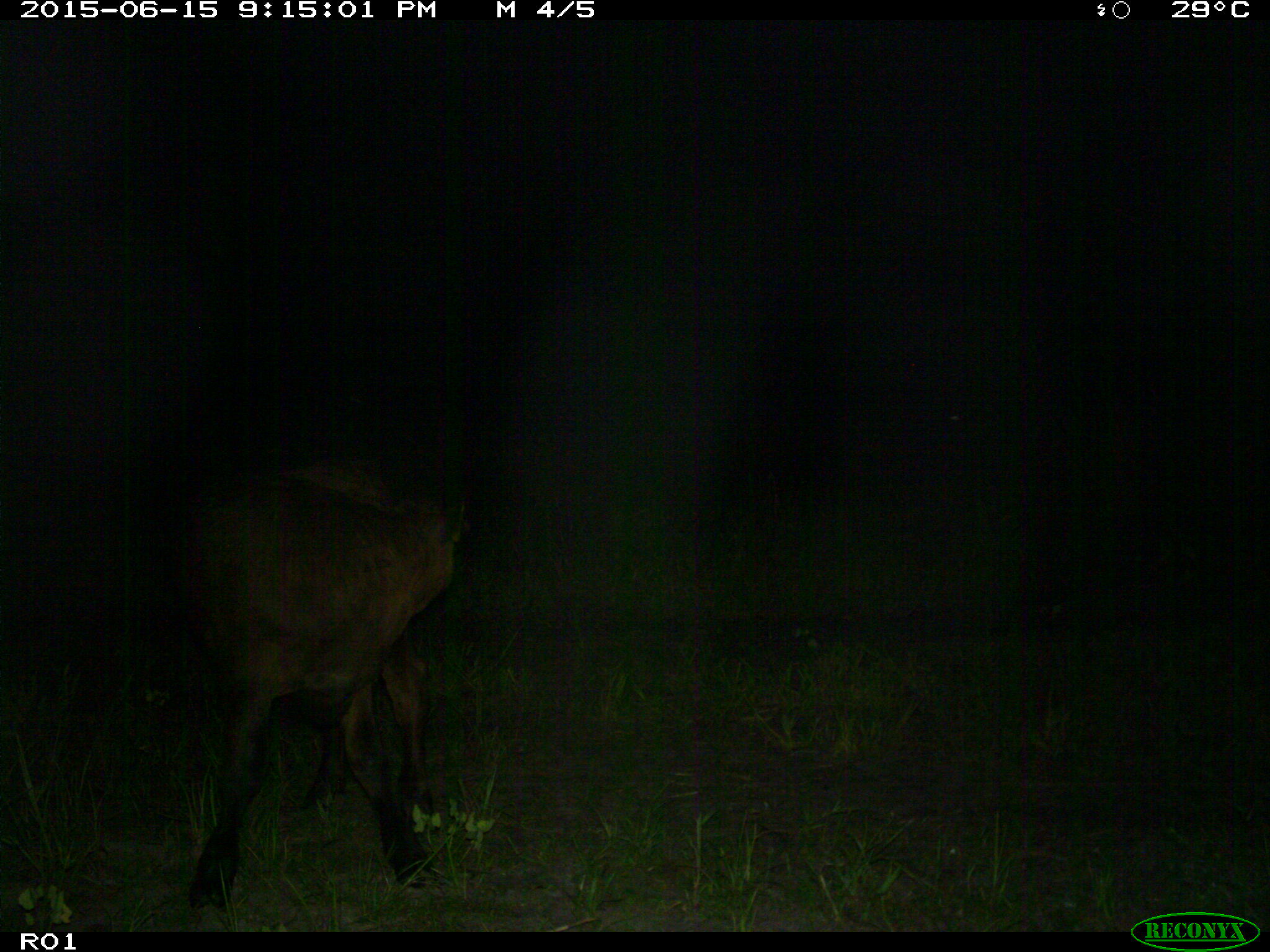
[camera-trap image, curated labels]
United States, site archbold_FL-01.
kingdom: Animalia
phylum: Chordata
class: Mammalia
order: Artiodactyla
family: Bovidae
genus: Bos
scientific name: Bos taurus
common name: domestic cow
Bos taurus (domestic cow).